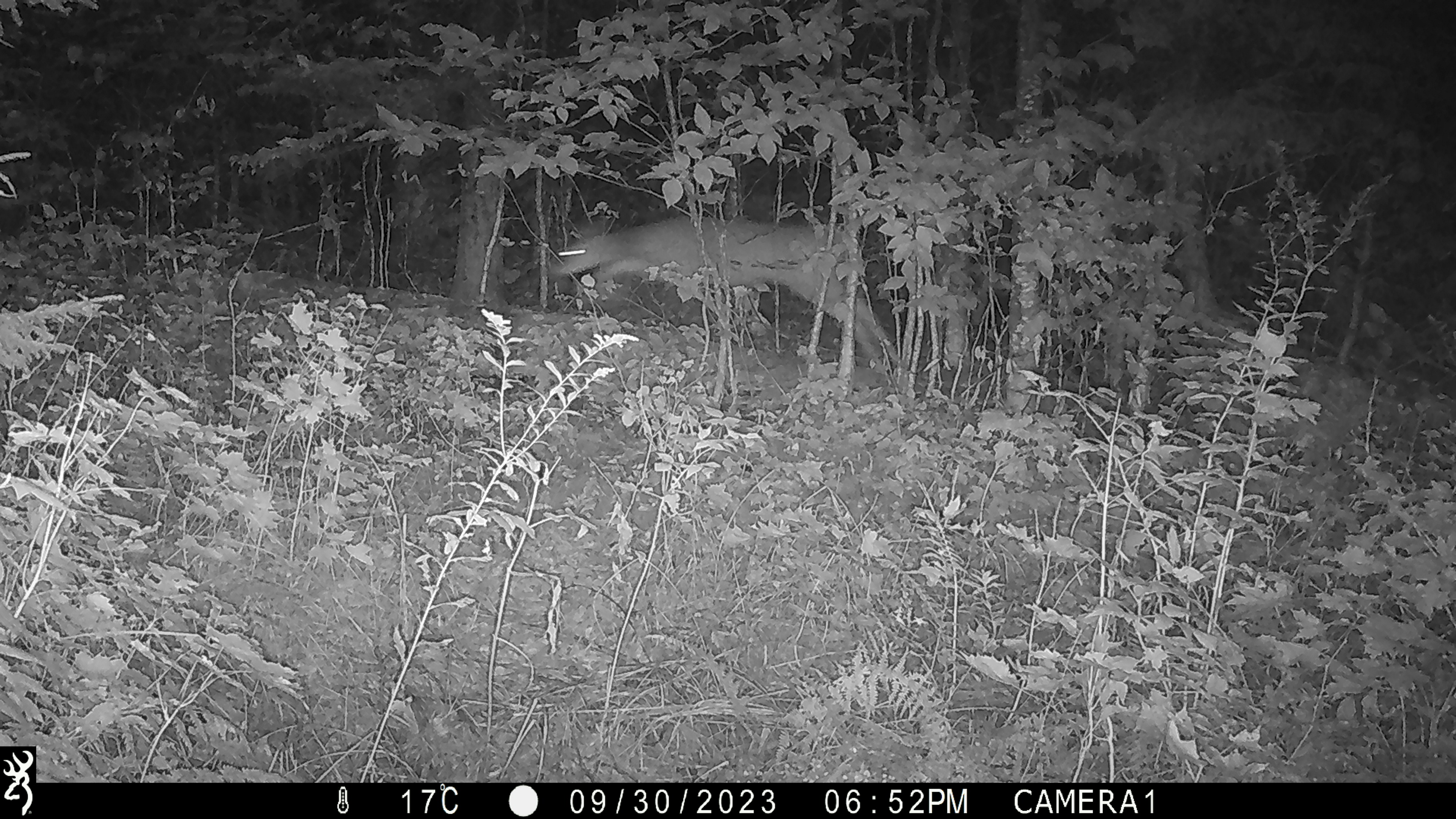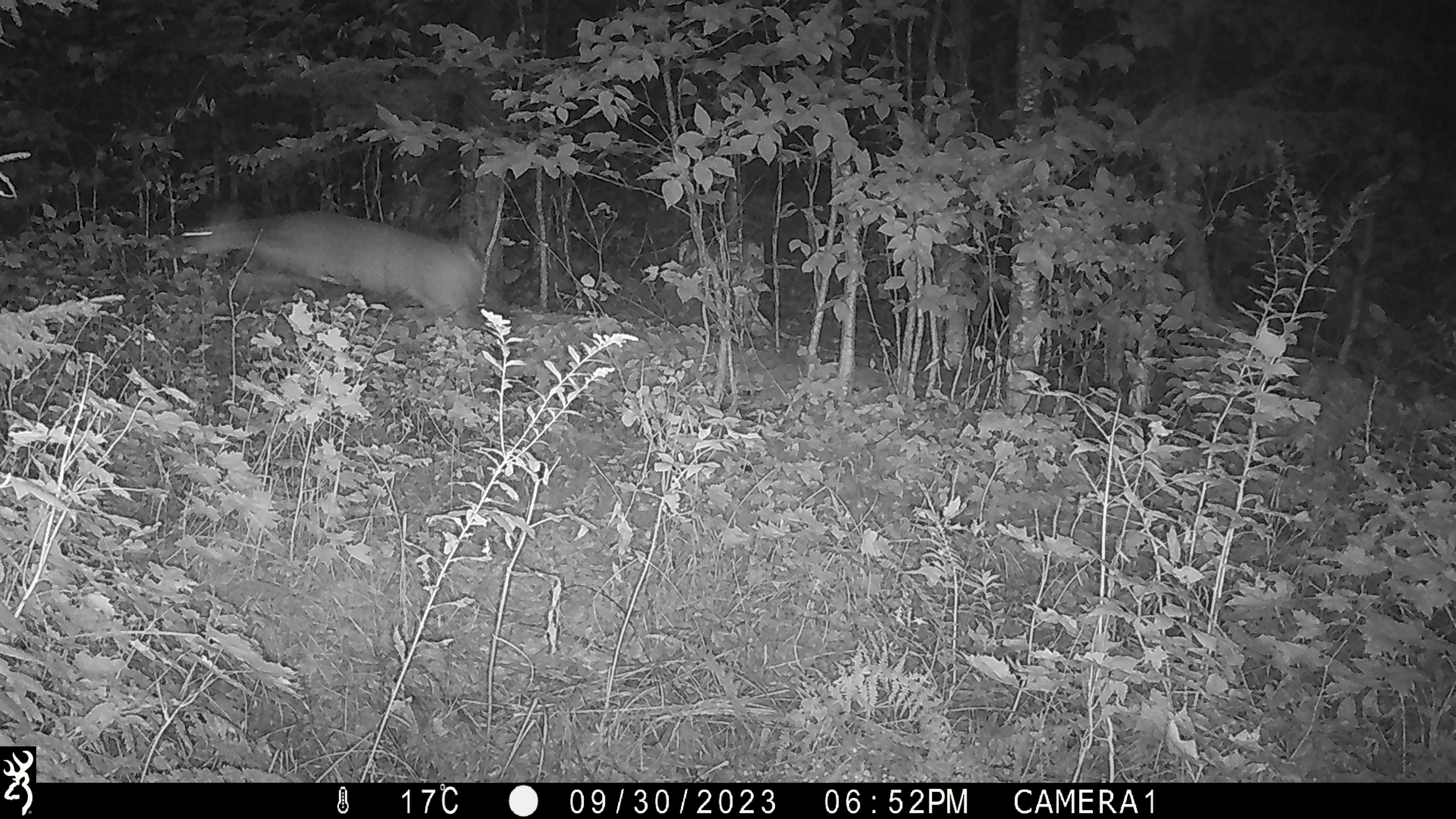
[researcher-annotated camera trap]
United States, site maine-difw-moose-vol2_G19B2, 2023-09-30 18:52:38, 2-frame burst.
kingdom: Animalia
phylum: Chordata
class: Mammalia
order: Artiodactyla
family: Cervidae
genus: Odocoileus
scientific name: Odocoileus virginianus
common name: white-tailed deer